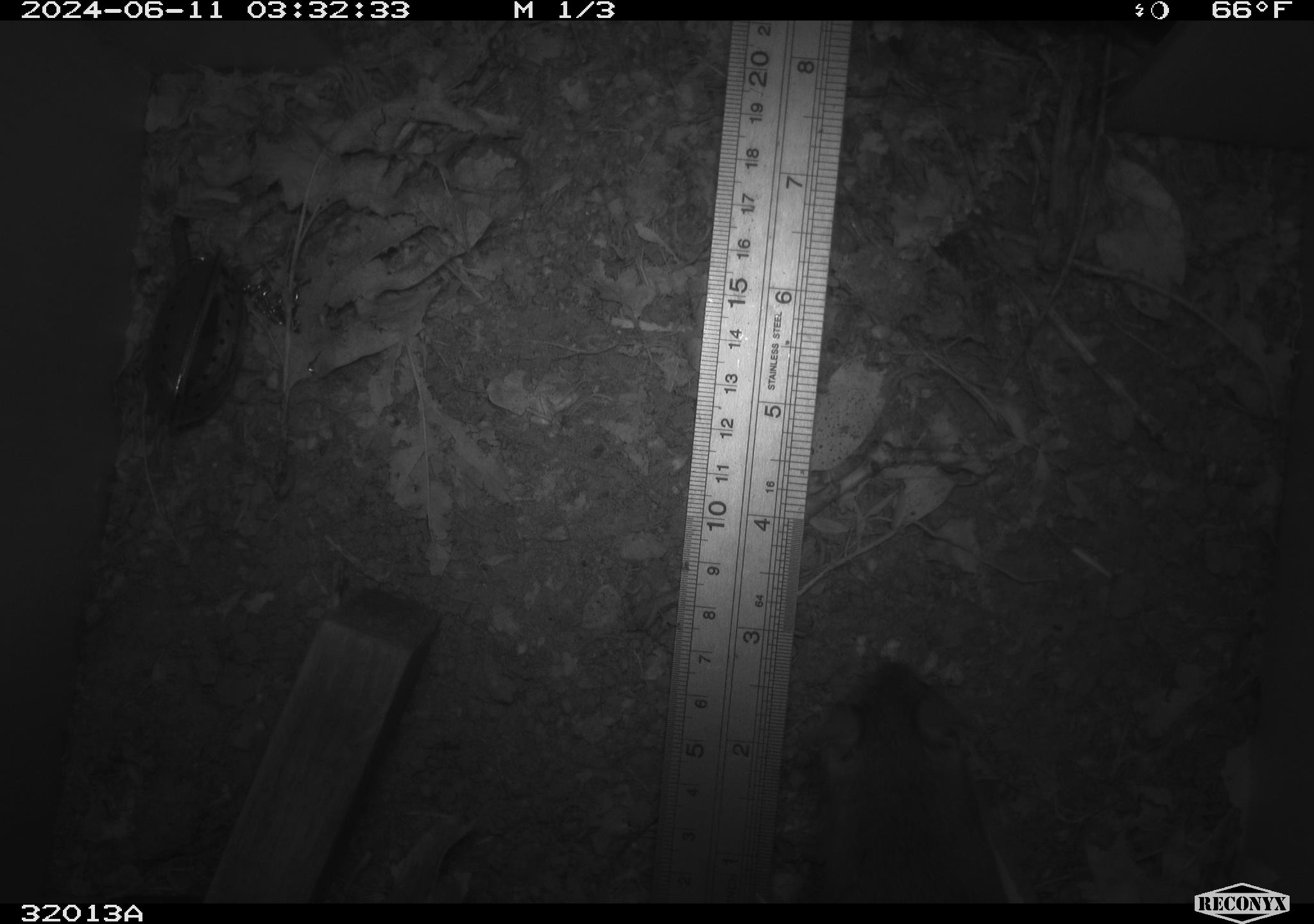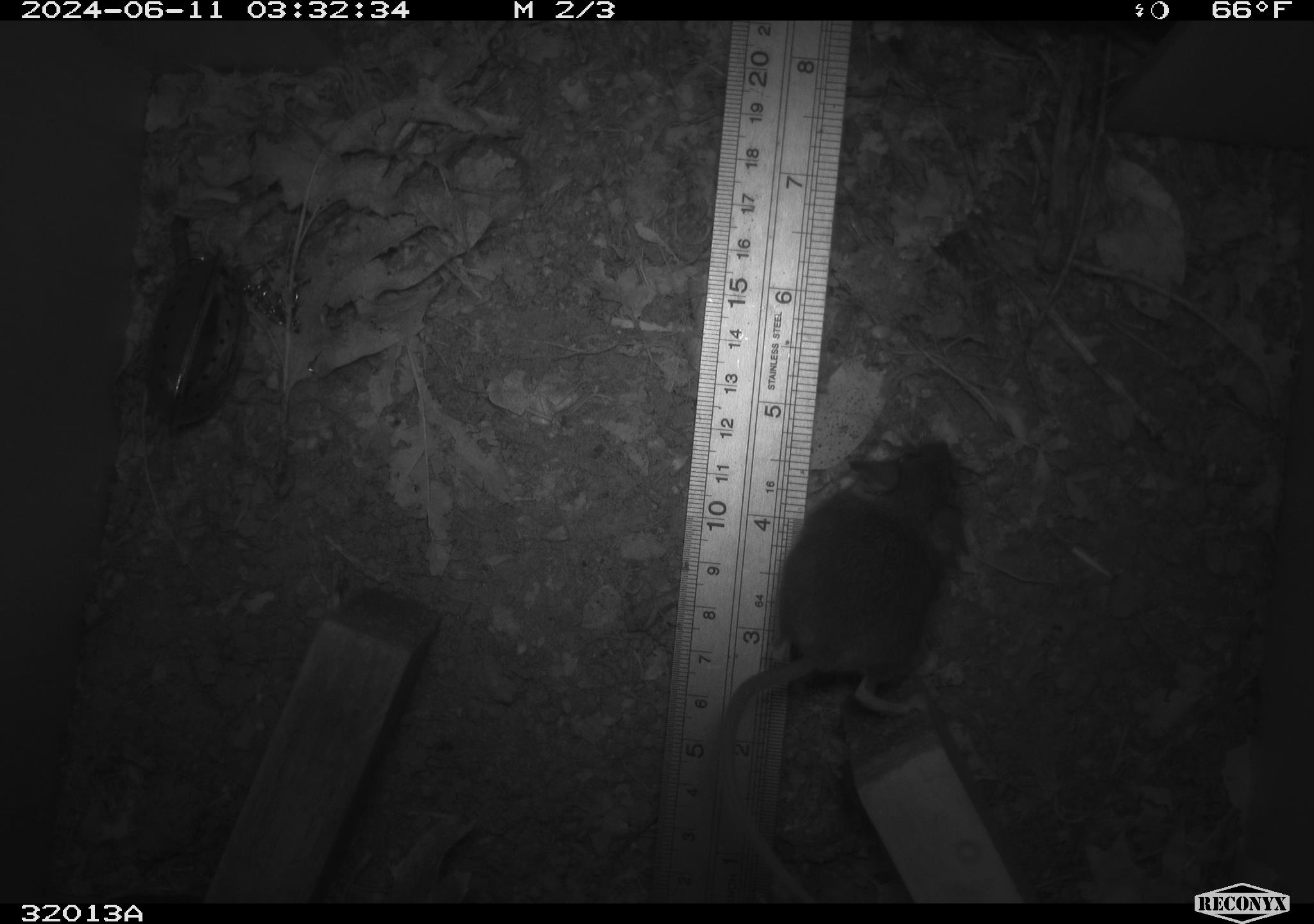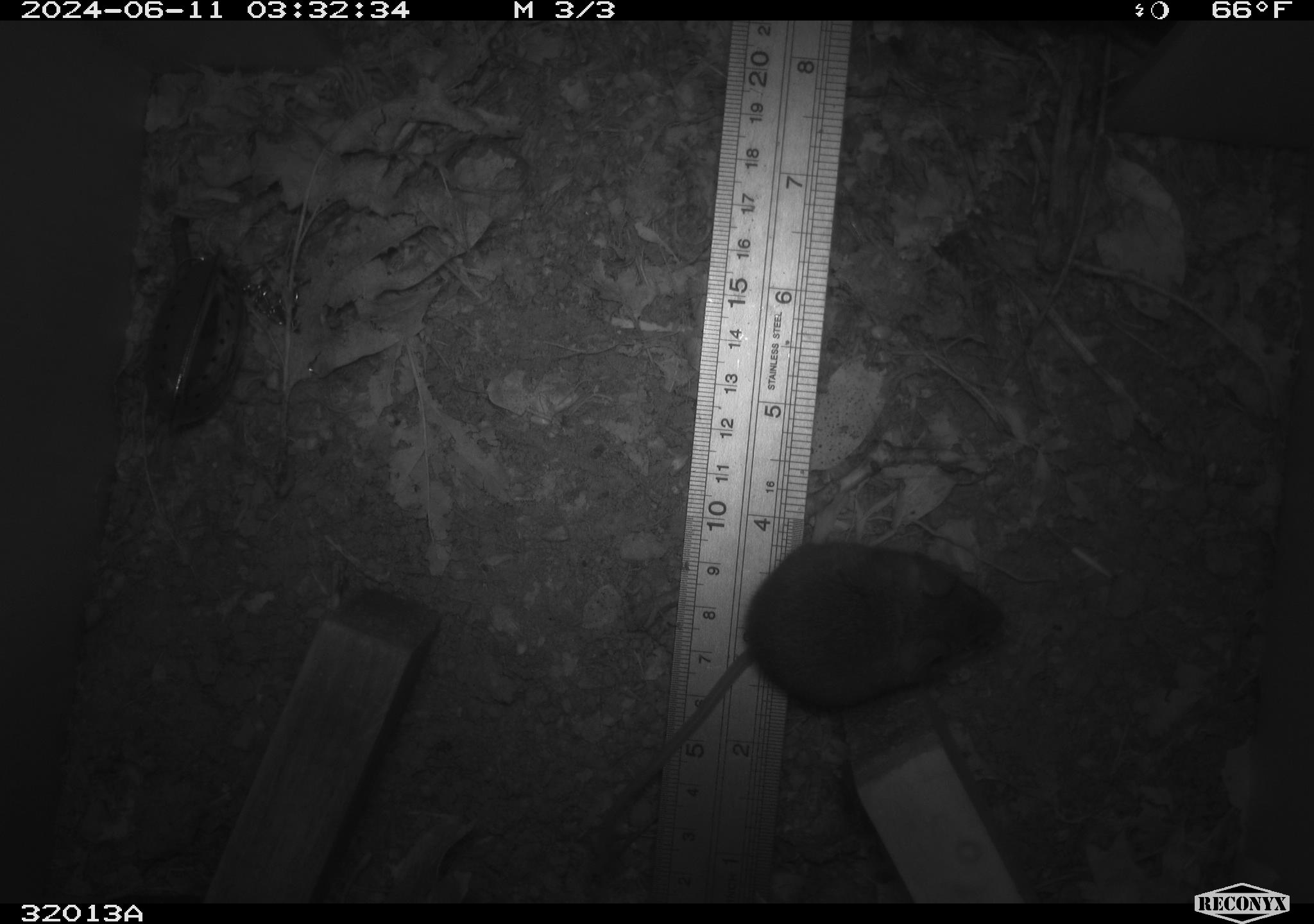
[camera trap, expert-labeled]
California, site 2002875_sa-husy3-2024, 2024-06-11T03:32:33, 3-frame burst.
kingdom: Animalia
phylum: Chordata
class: Mammalia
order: Rodentia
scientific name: Rodentia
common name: rodent